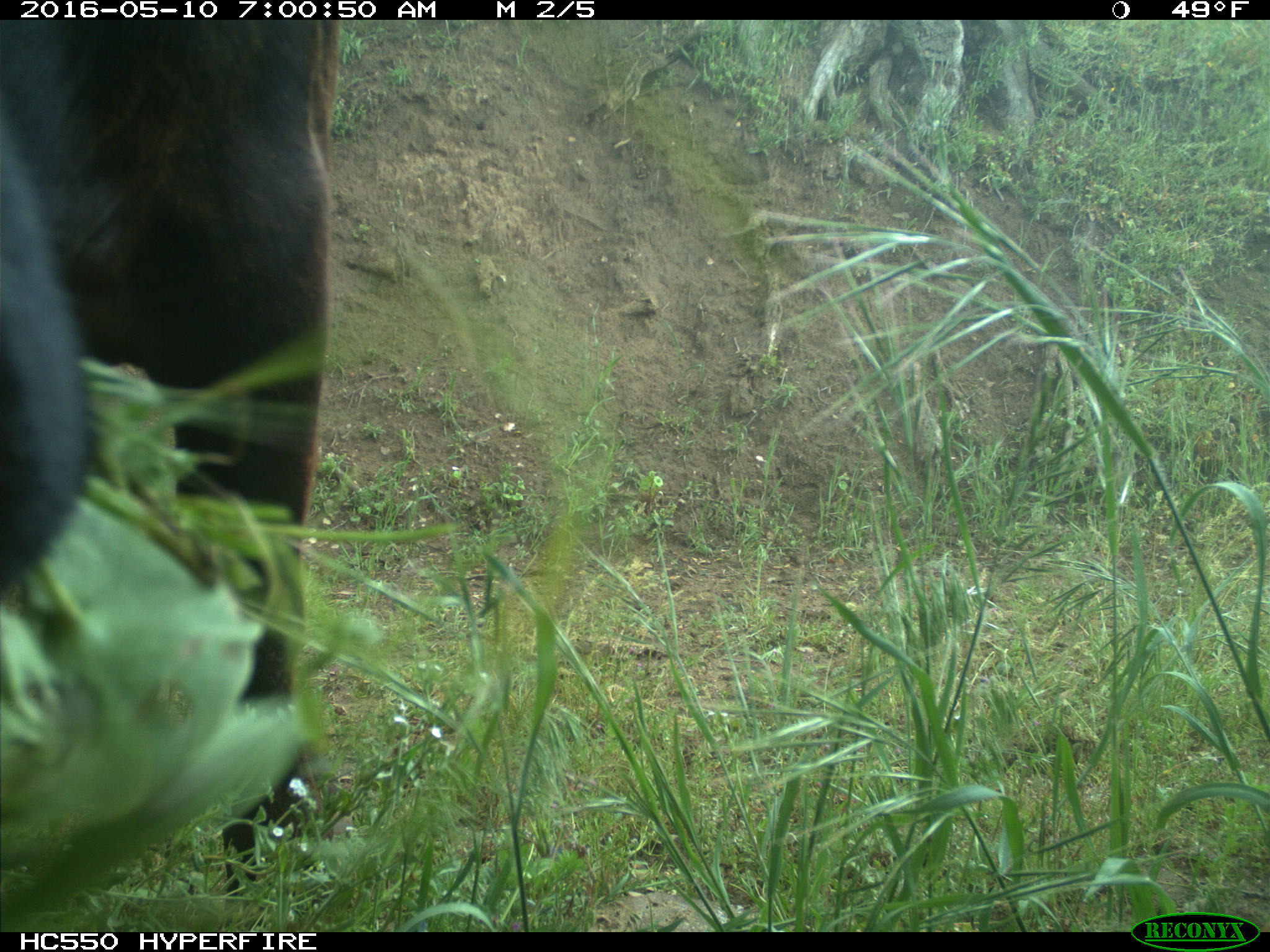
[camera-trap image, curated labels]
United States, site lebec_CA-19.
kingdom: Animalia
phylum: Chordata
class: Mammalia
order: Artiodactyla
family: Bovidae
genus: Bos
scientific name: Bos taurus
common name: domestic cow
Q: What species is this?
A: Bos taurus (domestic cow).